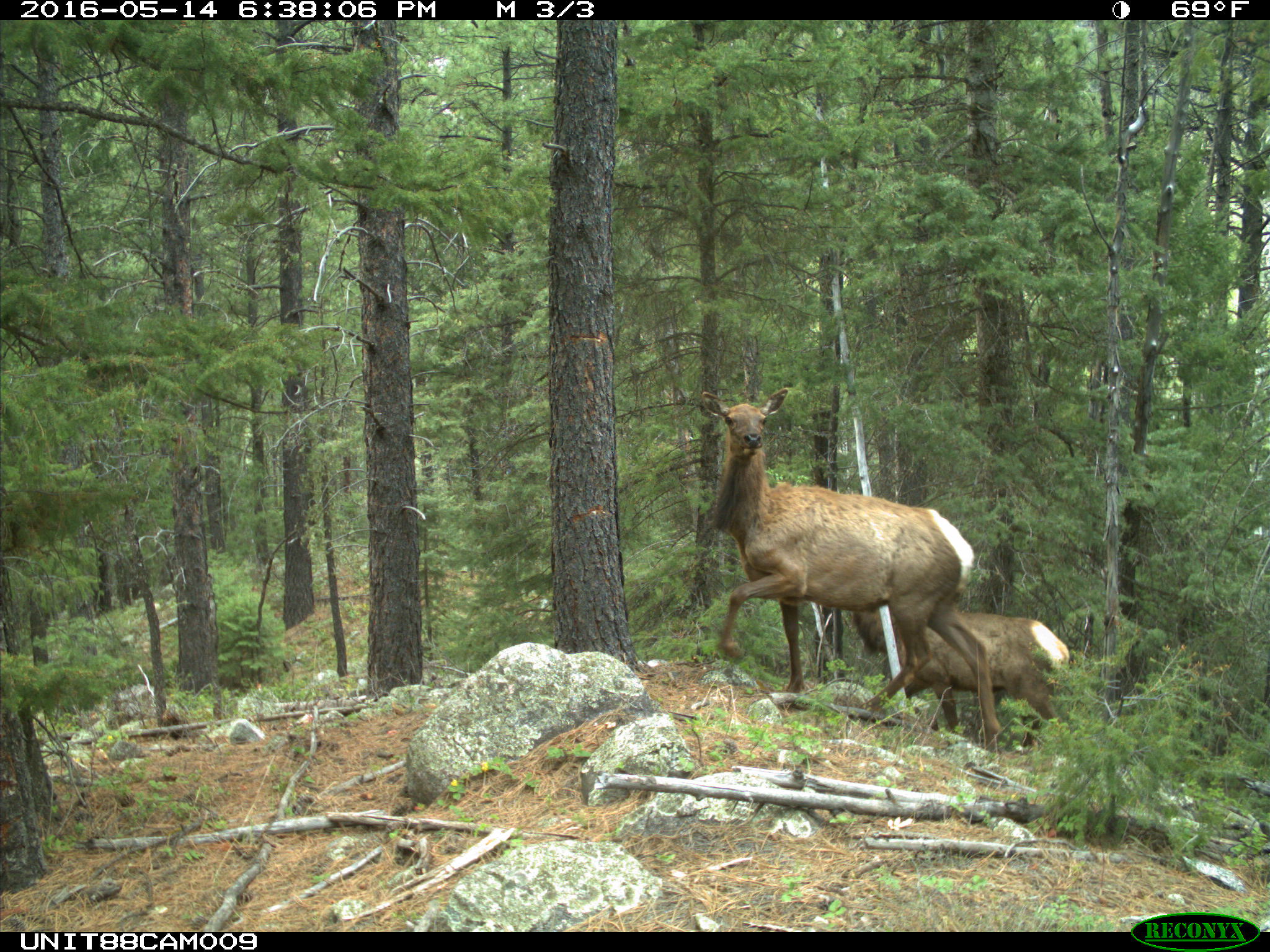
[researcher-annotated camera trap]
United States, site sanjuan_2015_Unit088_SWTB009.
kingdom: Animalia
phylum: Chordata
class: Mammalia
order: Artiodactyla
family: Cervidae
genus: Cervus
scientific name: Cervus elaphus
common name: red deer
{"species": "Cervus elaphus (red deer)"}